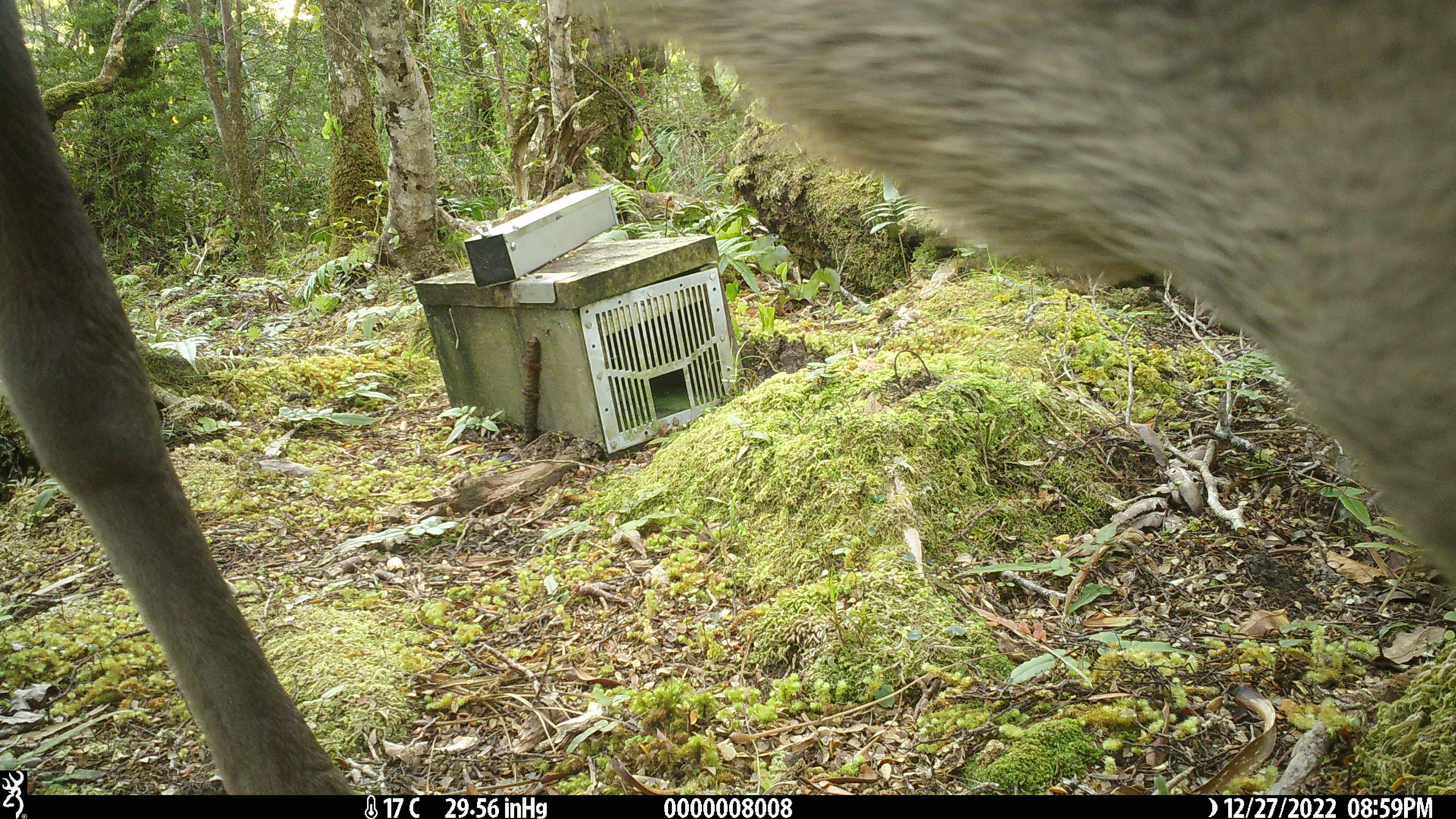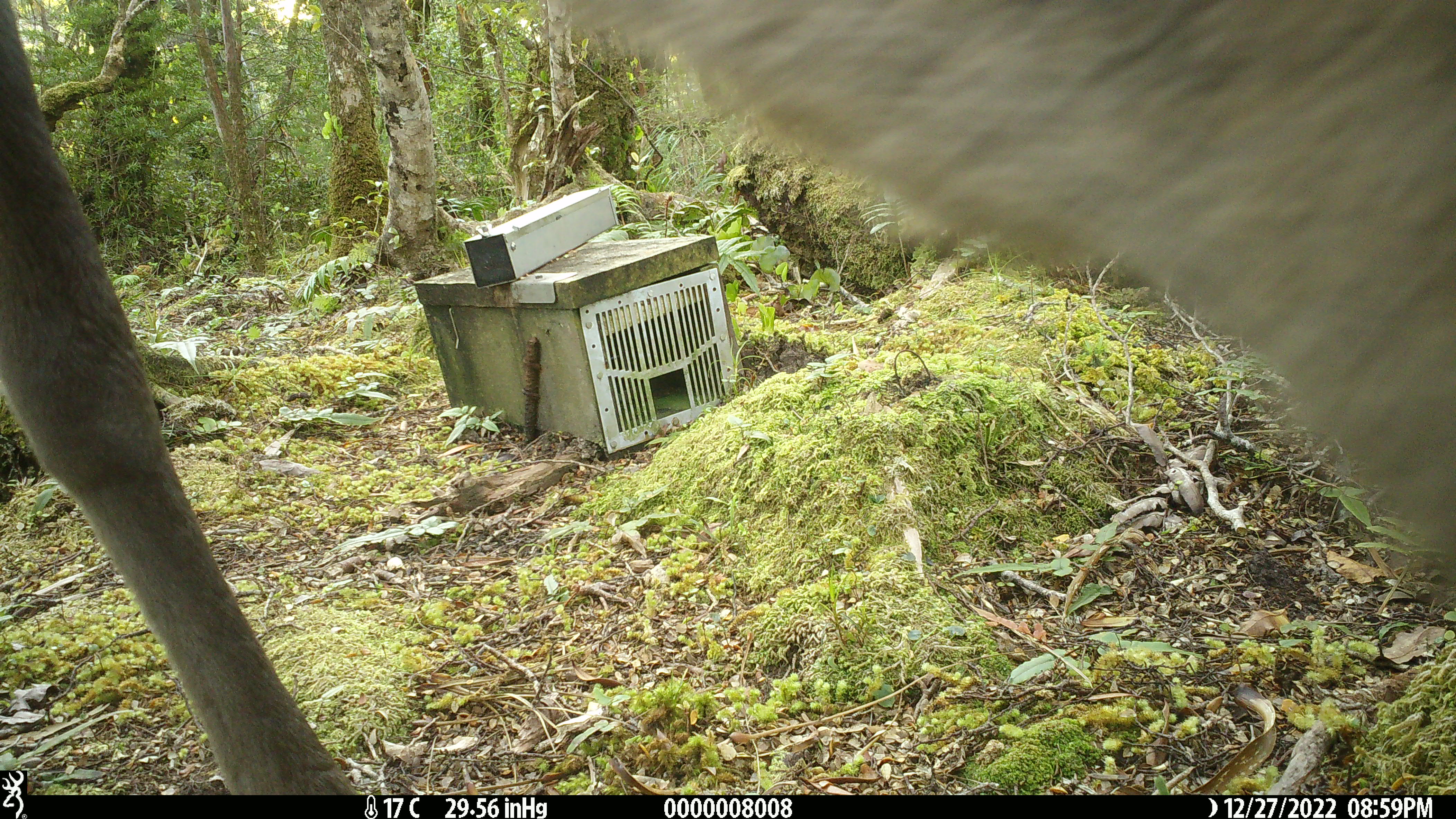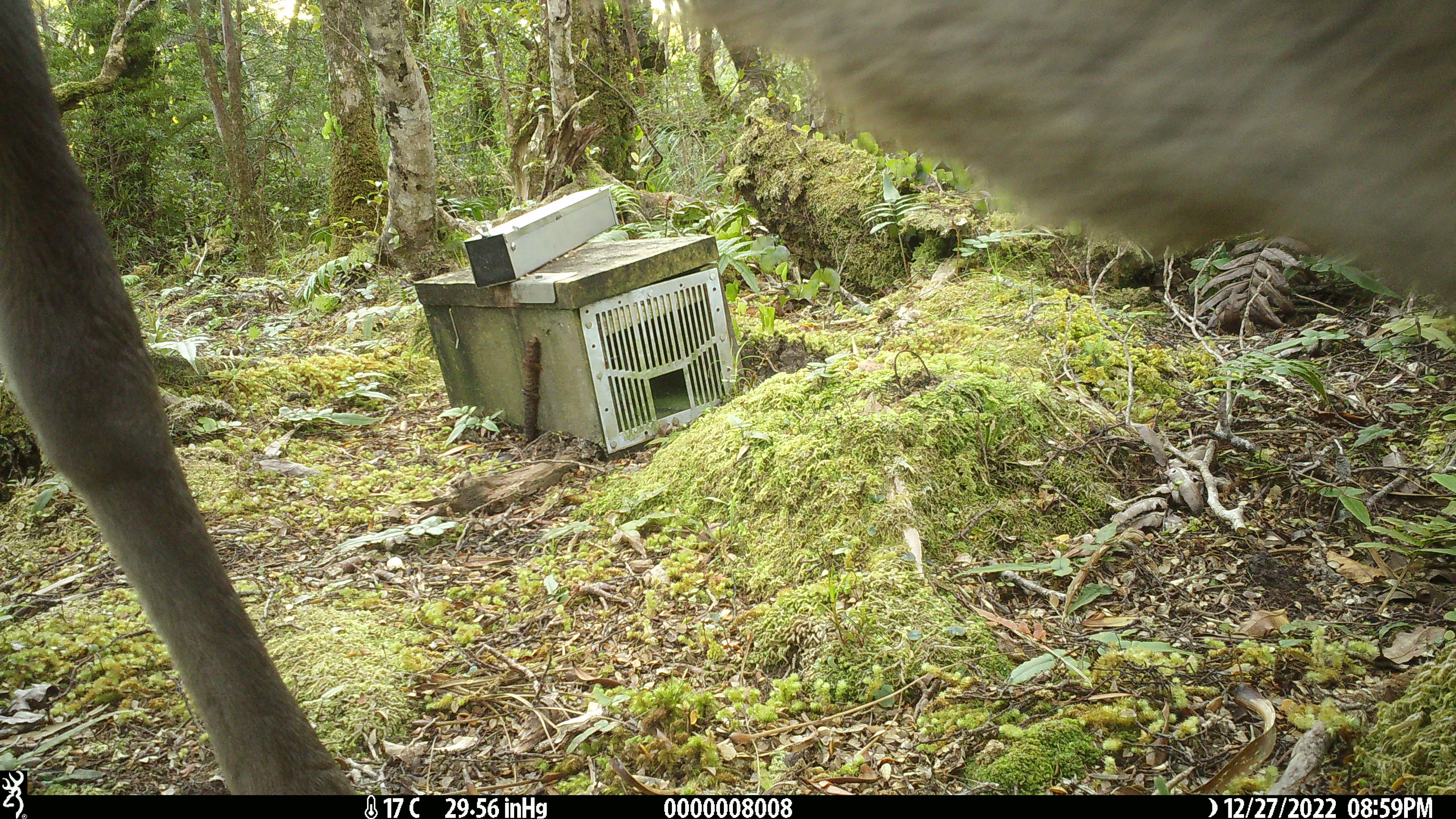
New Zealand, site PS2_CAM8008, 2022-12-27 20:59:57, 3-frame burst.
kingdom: Animalia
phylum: Chordata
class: Mammalia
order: Artiodactyla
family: Cervidae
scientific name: Cervidae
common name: deer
Deer (Cervidae).